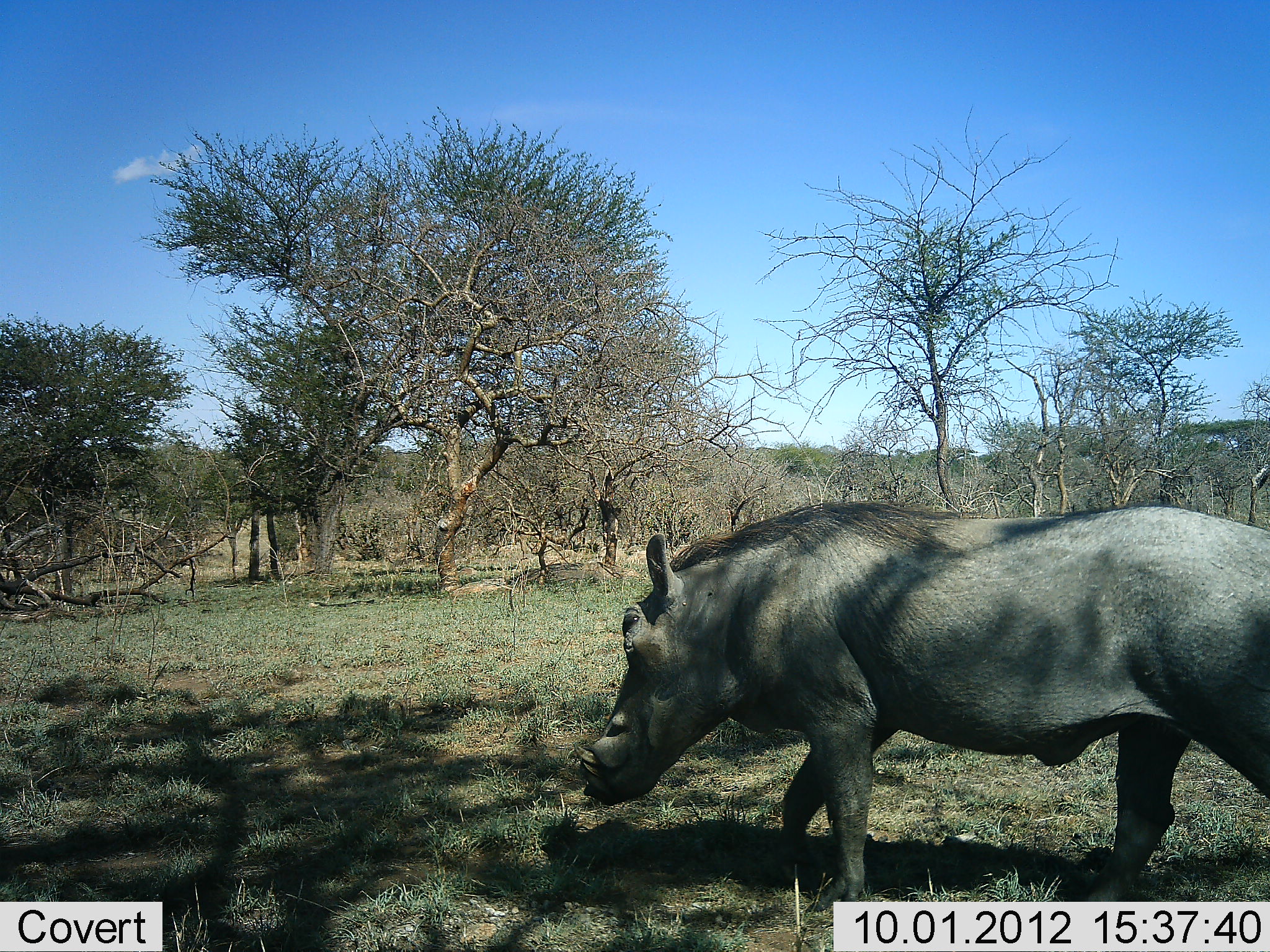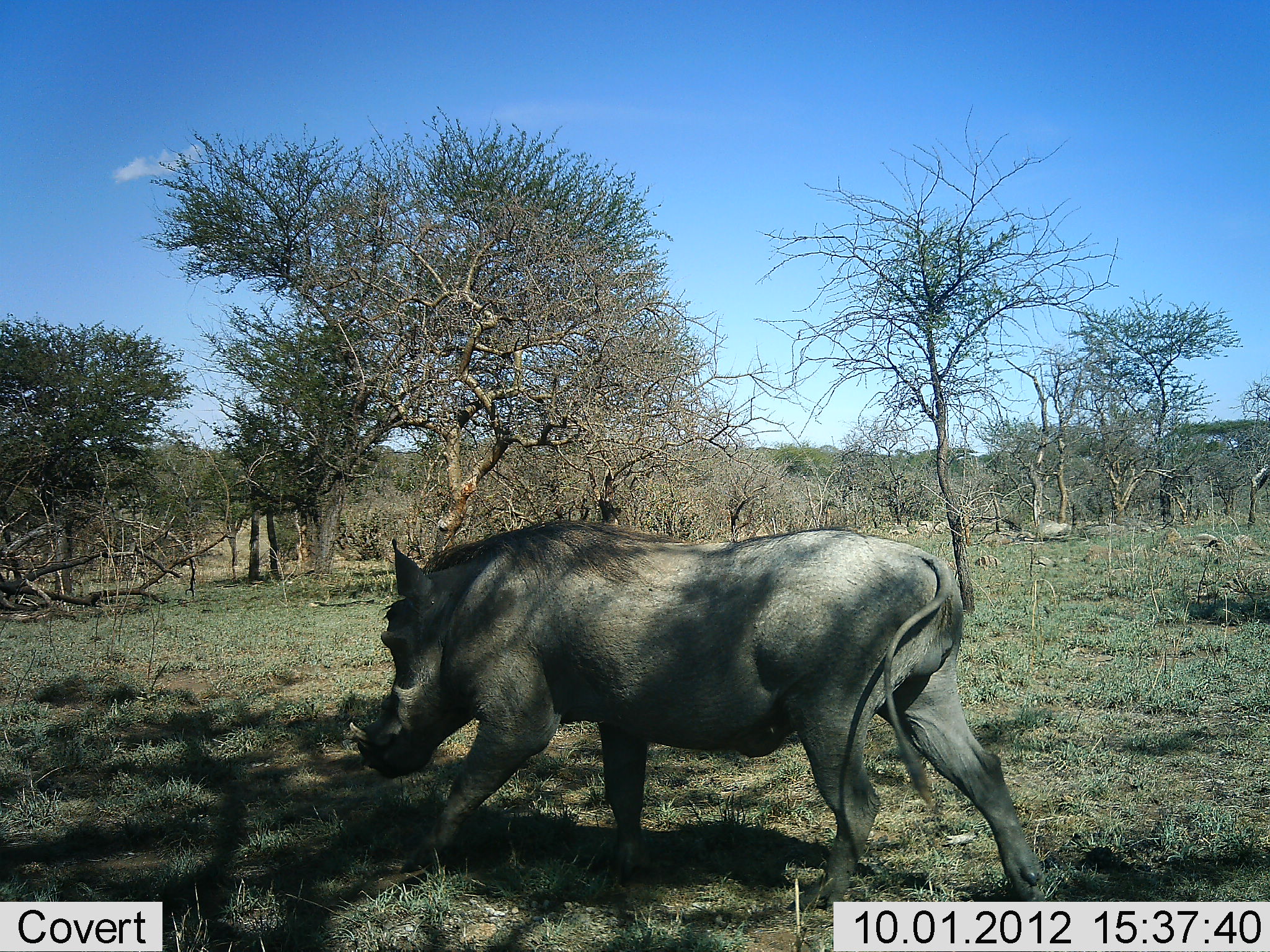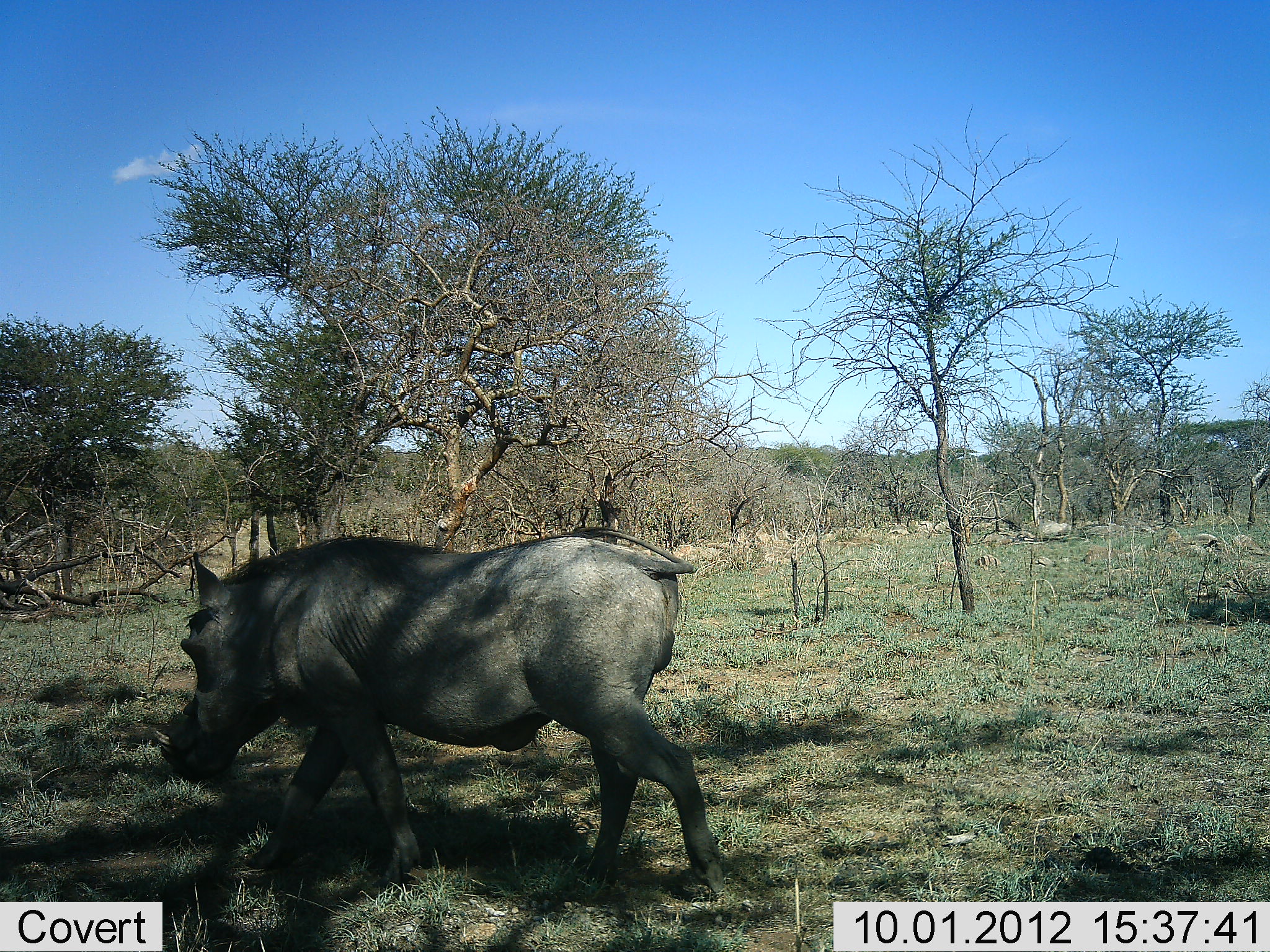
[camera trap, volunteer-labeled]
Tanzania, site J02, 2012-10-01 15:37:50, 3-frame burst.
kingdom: Animalia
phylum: Chordata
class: Mammalia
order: Artiodactyla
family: Suidae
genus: Phacochoerus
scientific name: Phacochoerus africanus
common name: warthog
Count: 1.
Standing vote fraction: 0%.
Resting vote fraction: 0%.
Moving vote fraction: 100%.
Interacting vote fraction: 0%.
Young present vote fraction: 0%.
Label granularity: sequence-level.